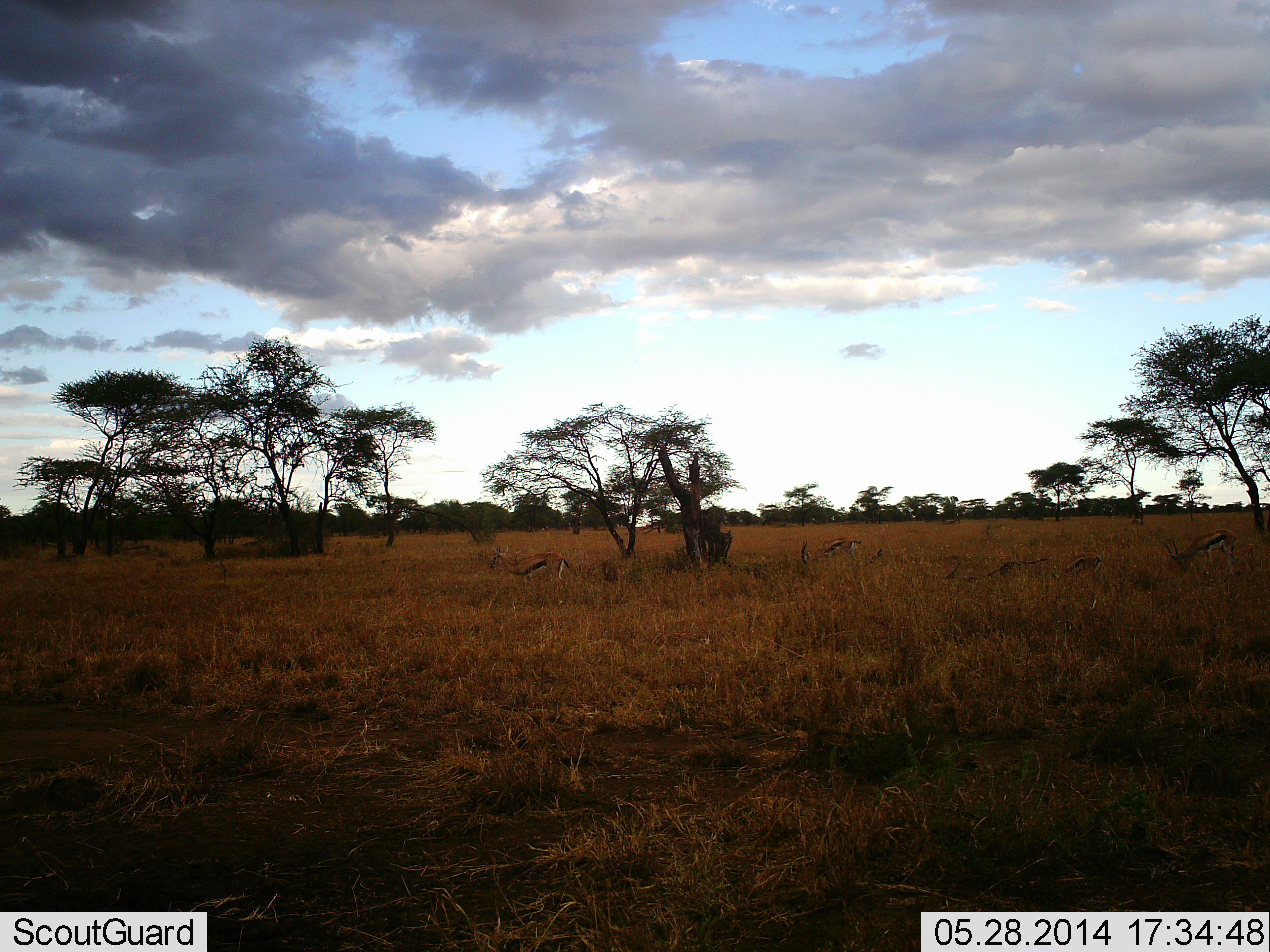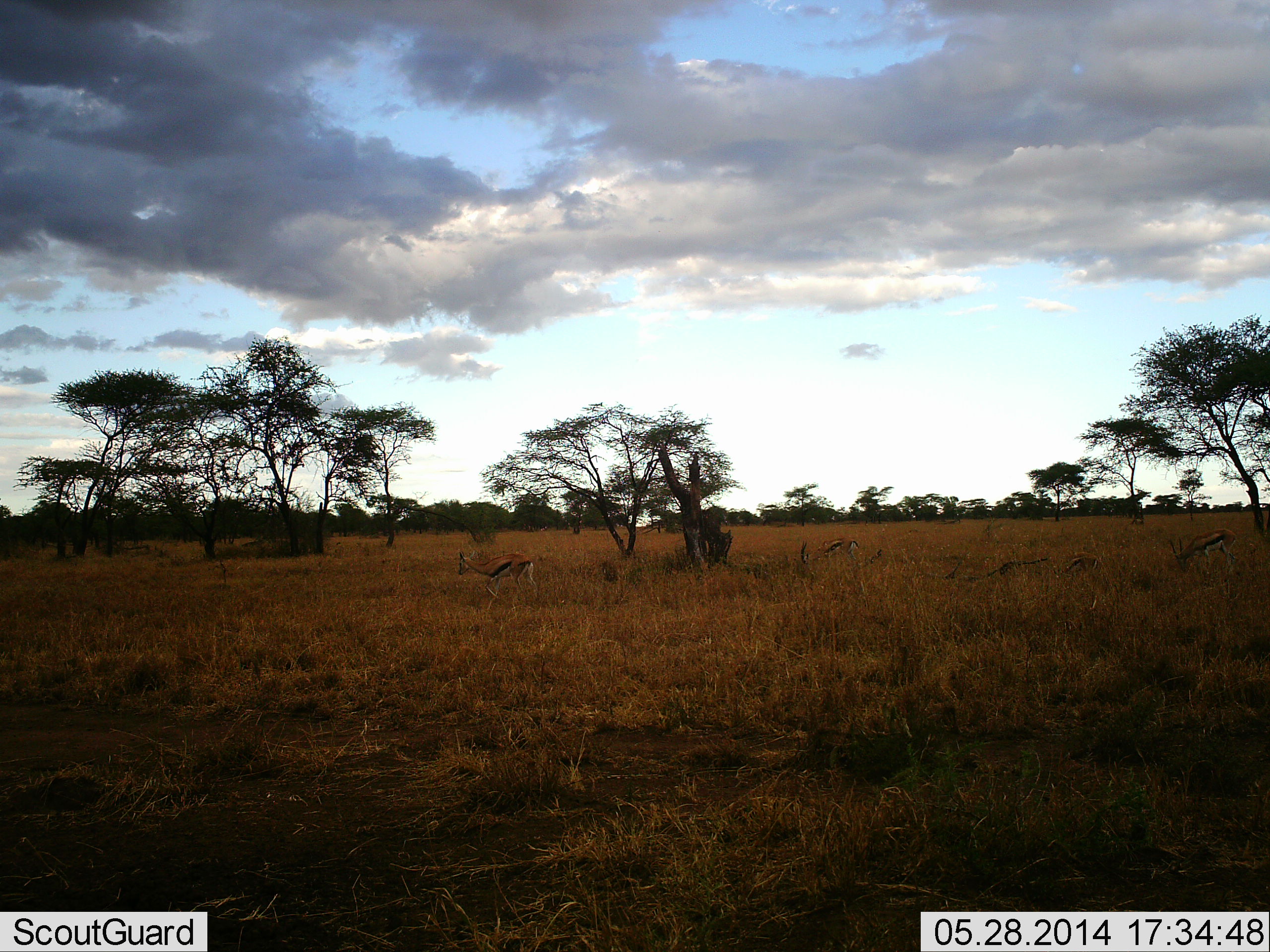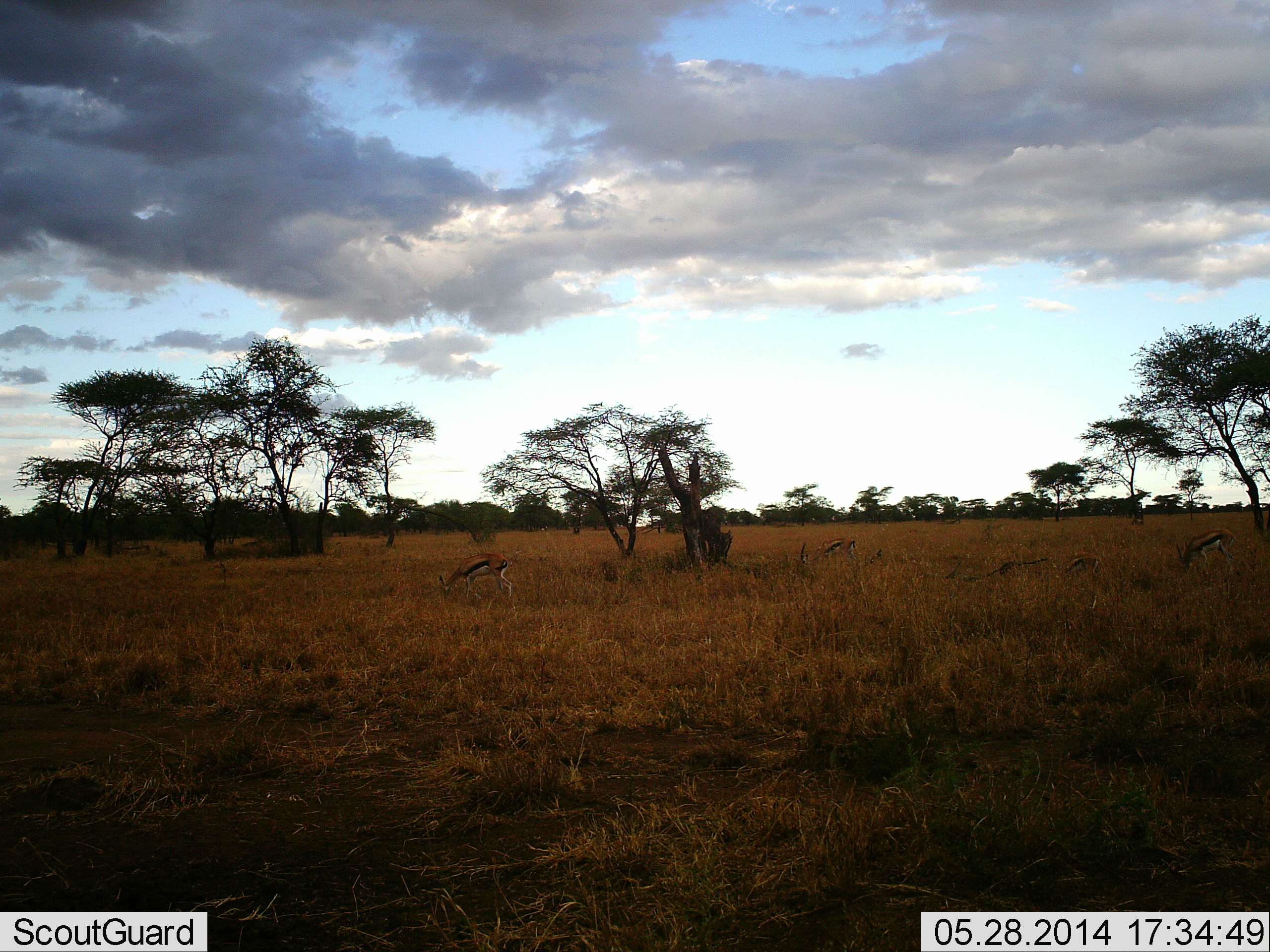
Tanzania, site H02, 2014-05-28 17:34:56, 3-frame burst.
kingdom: Animalia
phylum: Chordata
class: Mammalia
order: Artiodactyla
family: Bovidae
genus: Eudorcas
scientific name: Eudorcas thomsonii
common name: thomson's gazelle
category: gazellethomsons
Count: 4.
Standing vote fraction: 0%.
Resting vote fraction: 0%.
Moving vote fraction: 70%.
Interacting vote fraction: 0%.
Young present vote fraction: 20%.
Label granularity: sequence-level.